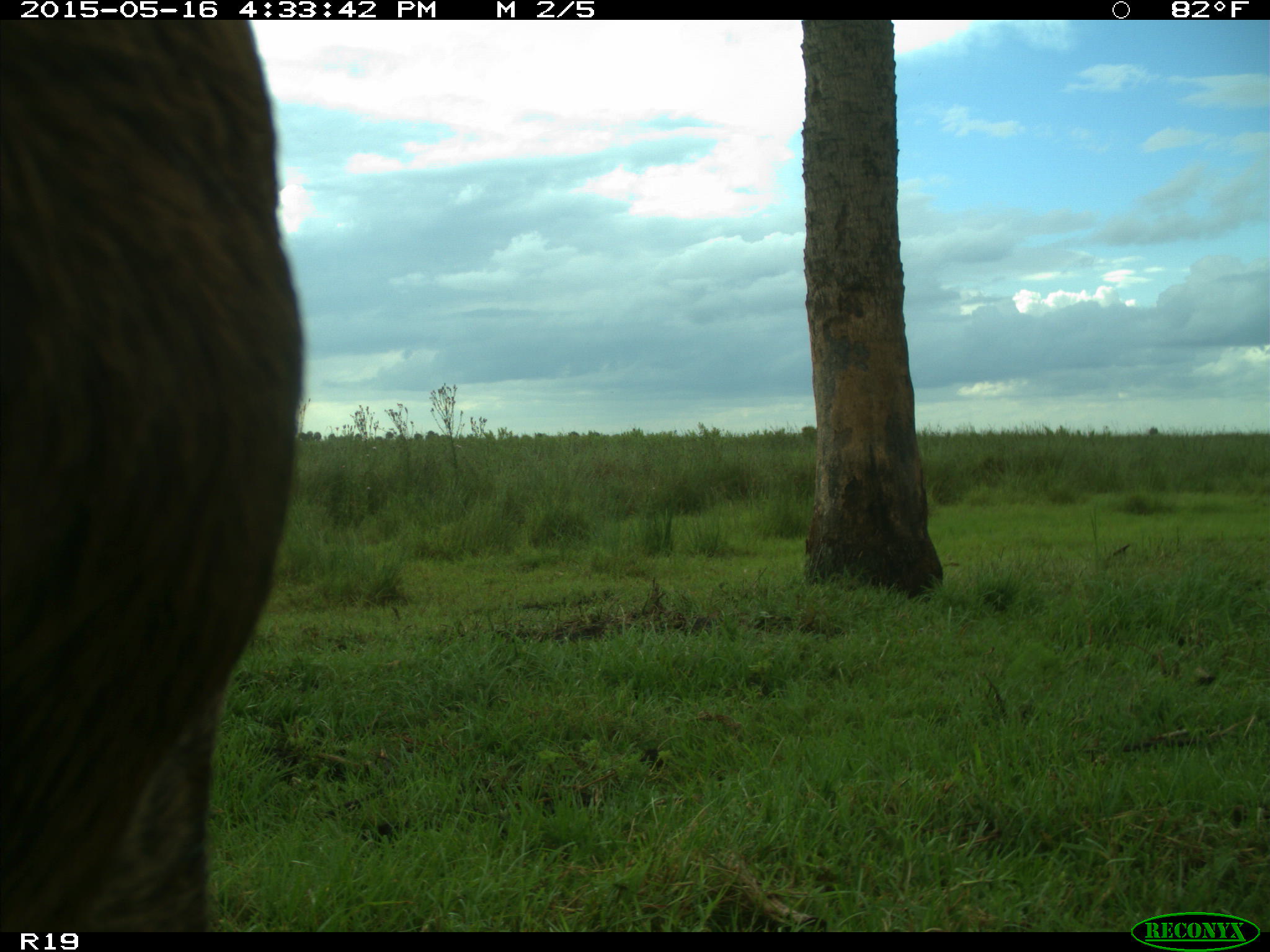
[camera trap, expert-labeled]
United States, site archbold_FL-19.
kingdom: Animalia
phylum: Chordata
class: Mammalia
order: Artiodactyla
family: Bovidae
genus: Bos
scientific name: Bos taurus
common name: domestic cow